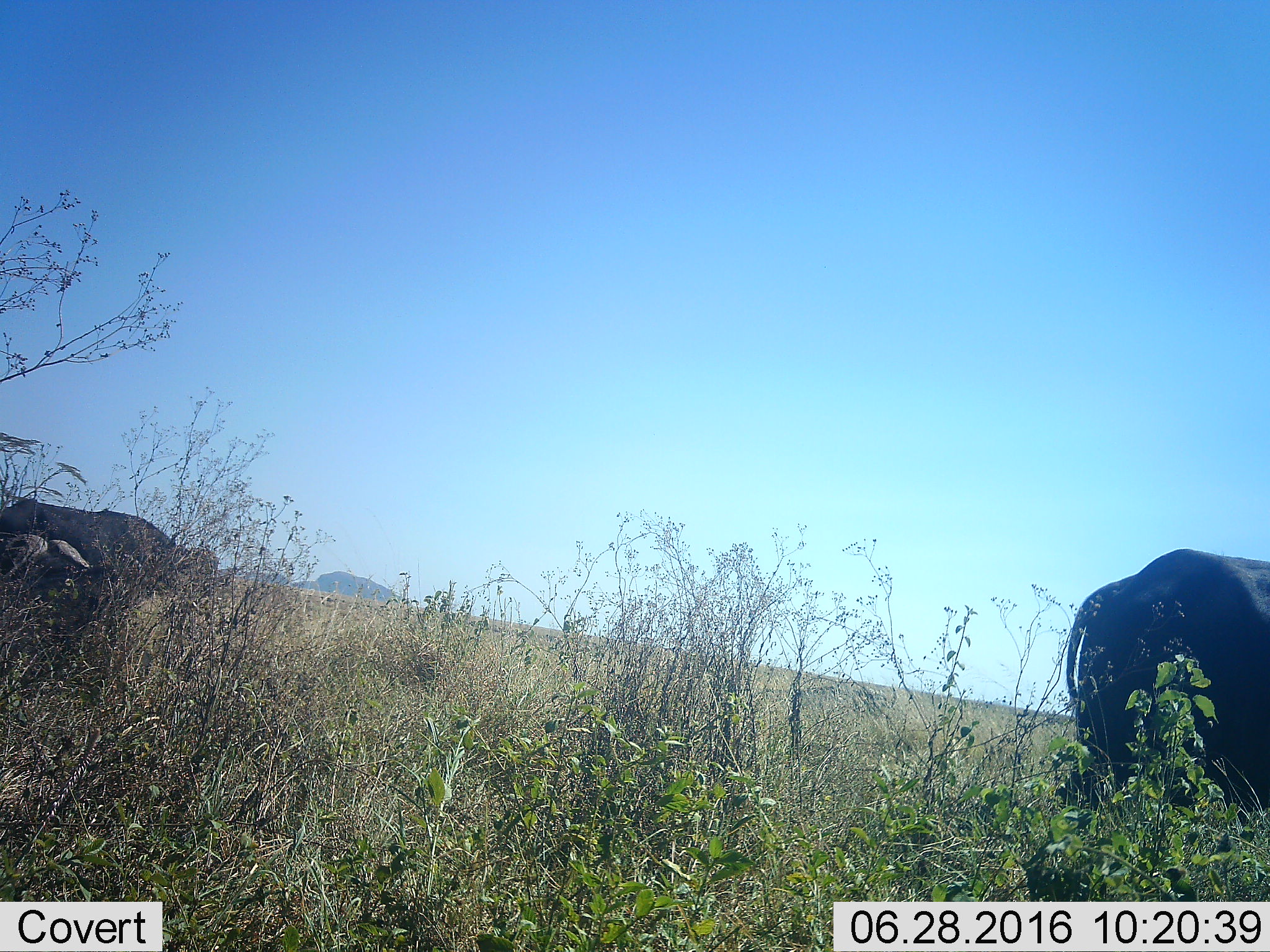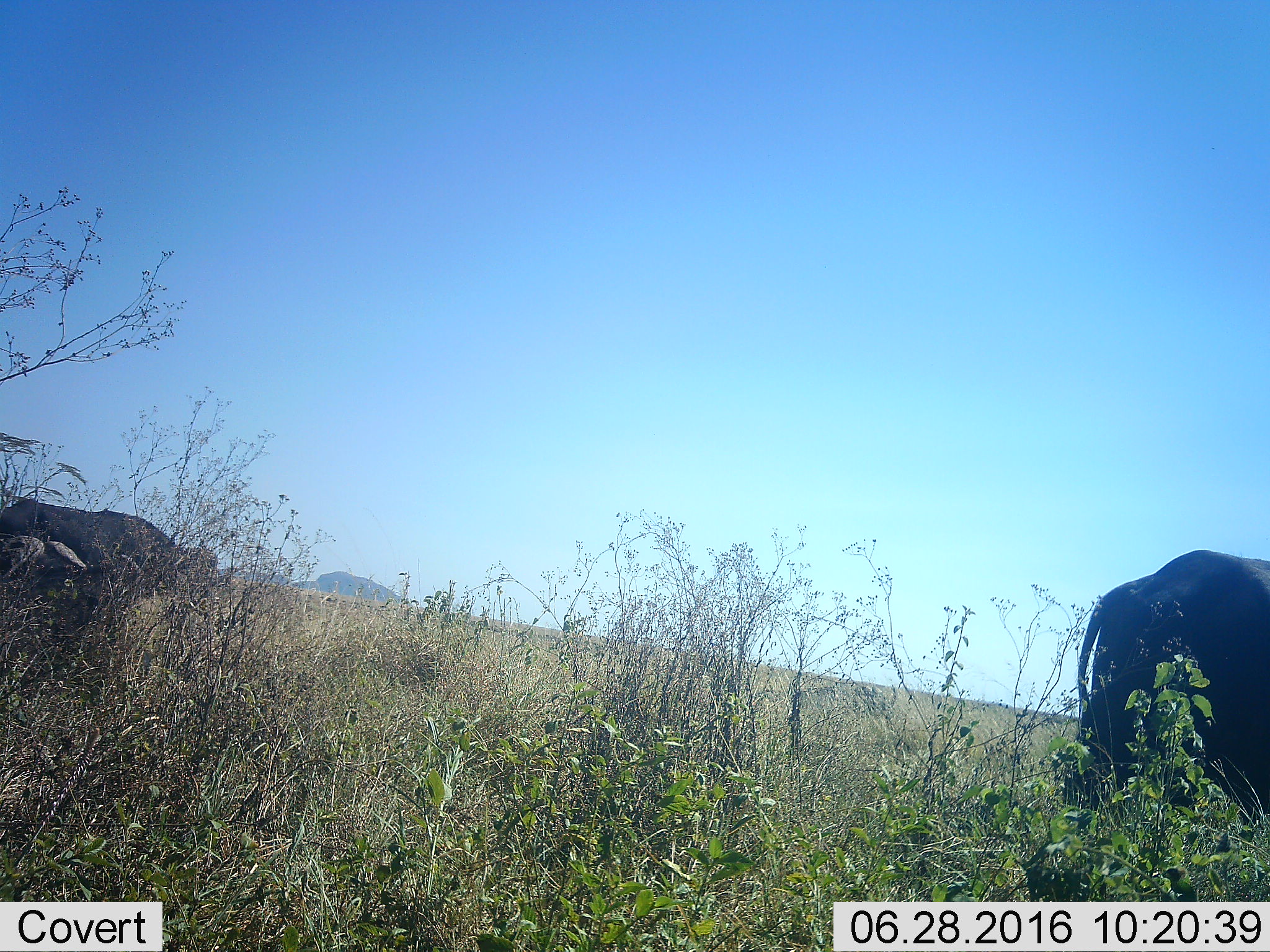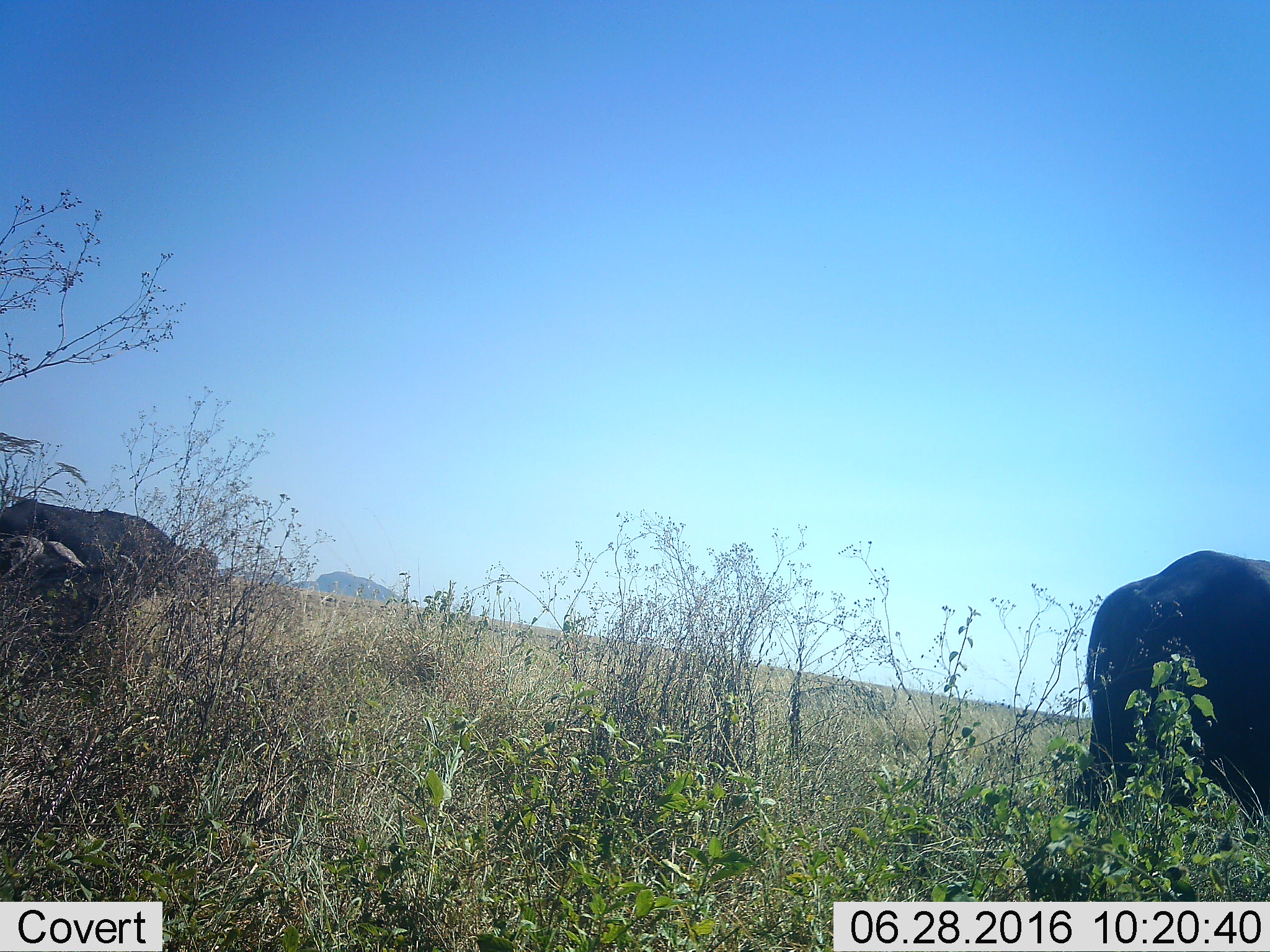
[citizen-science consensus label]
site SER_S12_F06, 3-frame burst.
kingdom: Animalia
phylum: Chordata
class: Mammalia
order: Artiodactyla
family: Bovidae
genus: Syncerus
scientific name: Syncerus caffer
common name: african buffalo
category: buffalo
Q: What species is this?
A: Buffalo (african buffalo) (Syncerus caffer).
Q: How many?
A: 3.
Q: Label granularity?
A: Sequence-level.